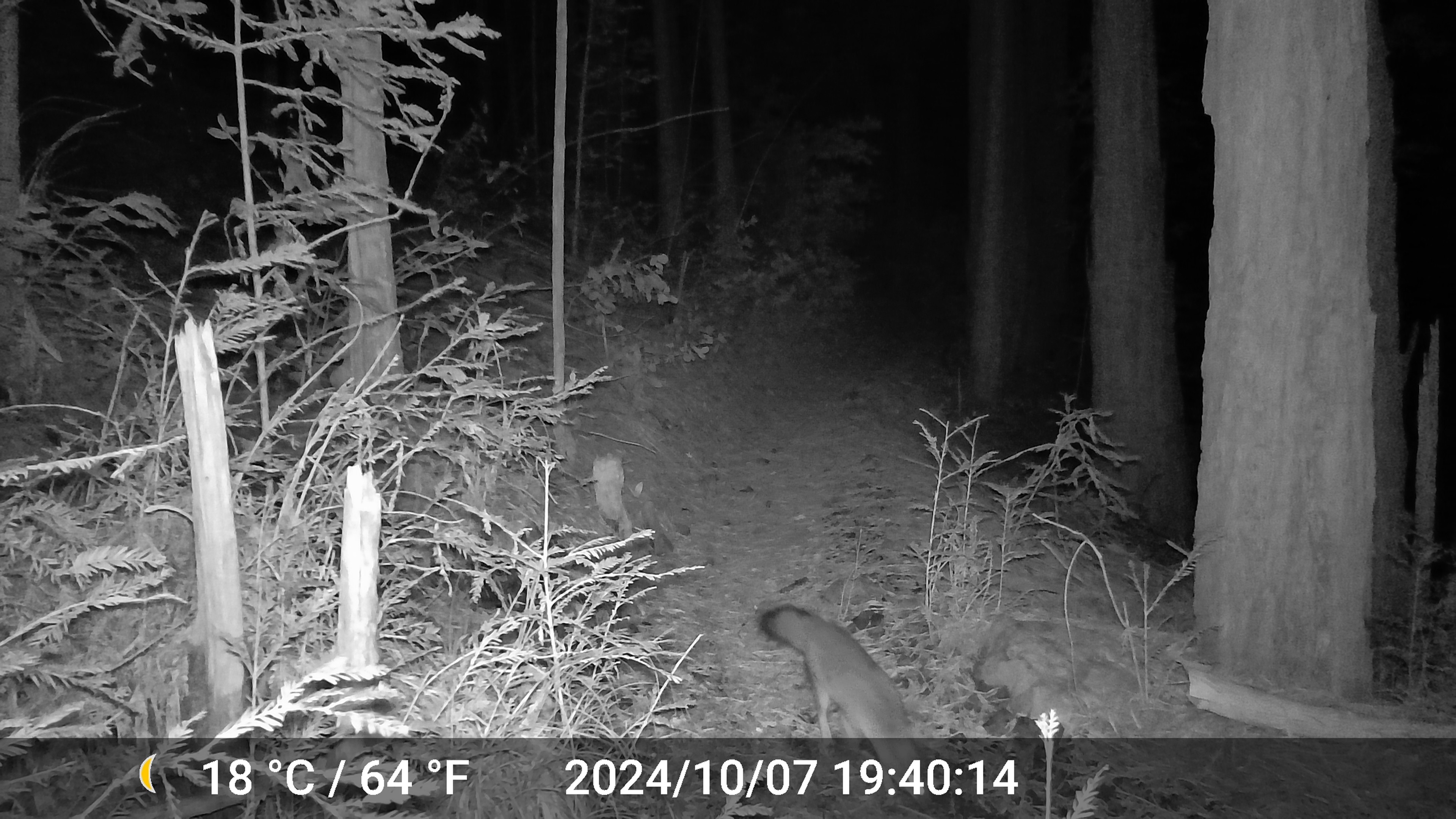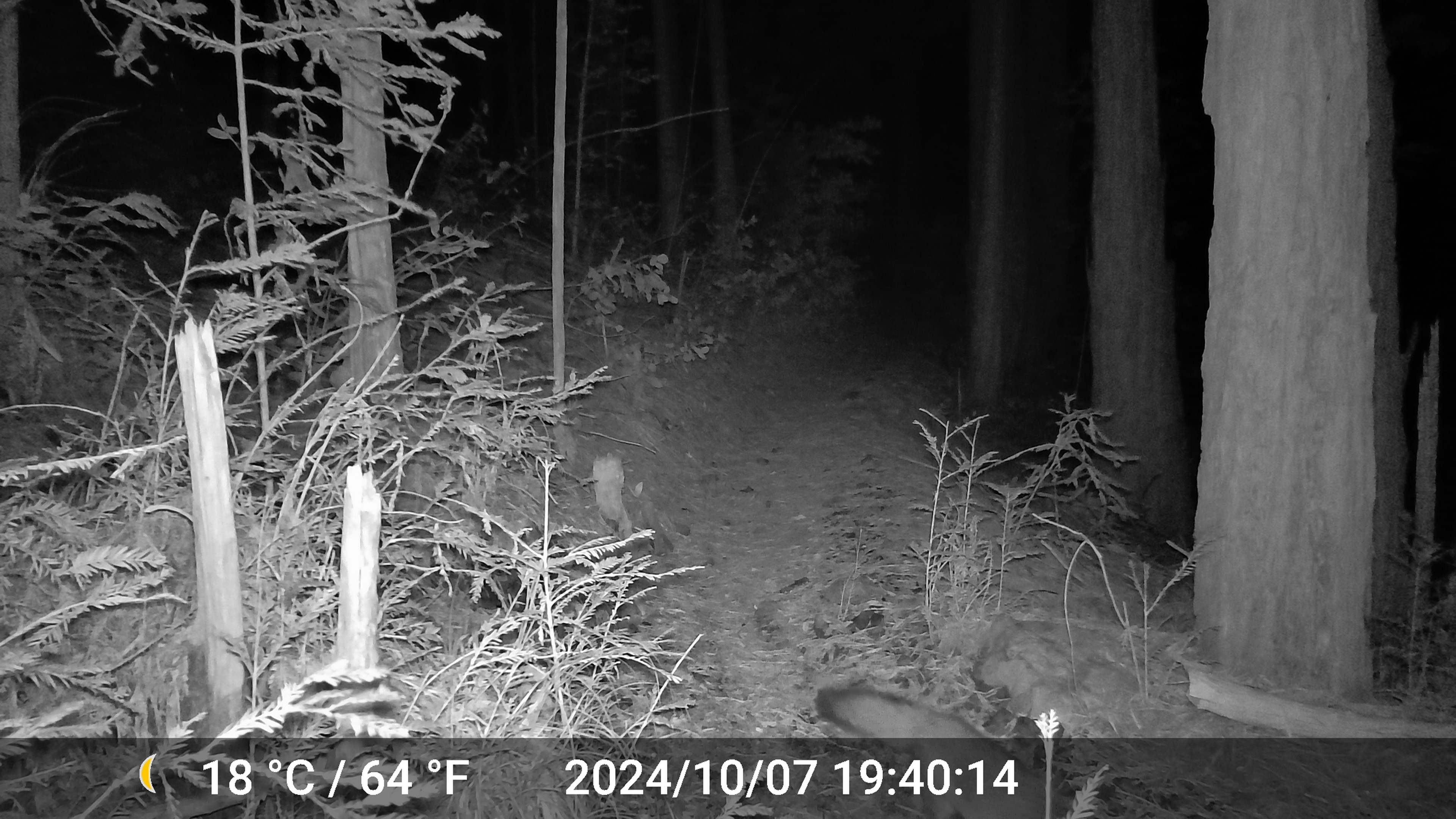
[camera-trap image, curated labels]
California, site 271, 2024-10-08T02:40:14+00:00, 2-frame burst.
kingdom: Animalia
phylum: Chordata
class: Mammalia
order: Carnivora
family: Canidae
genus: Urocyon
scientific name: Urocyon cinereoargenteus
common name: gray fox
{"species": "gray fox (Urocyon cinereoargenteus)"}